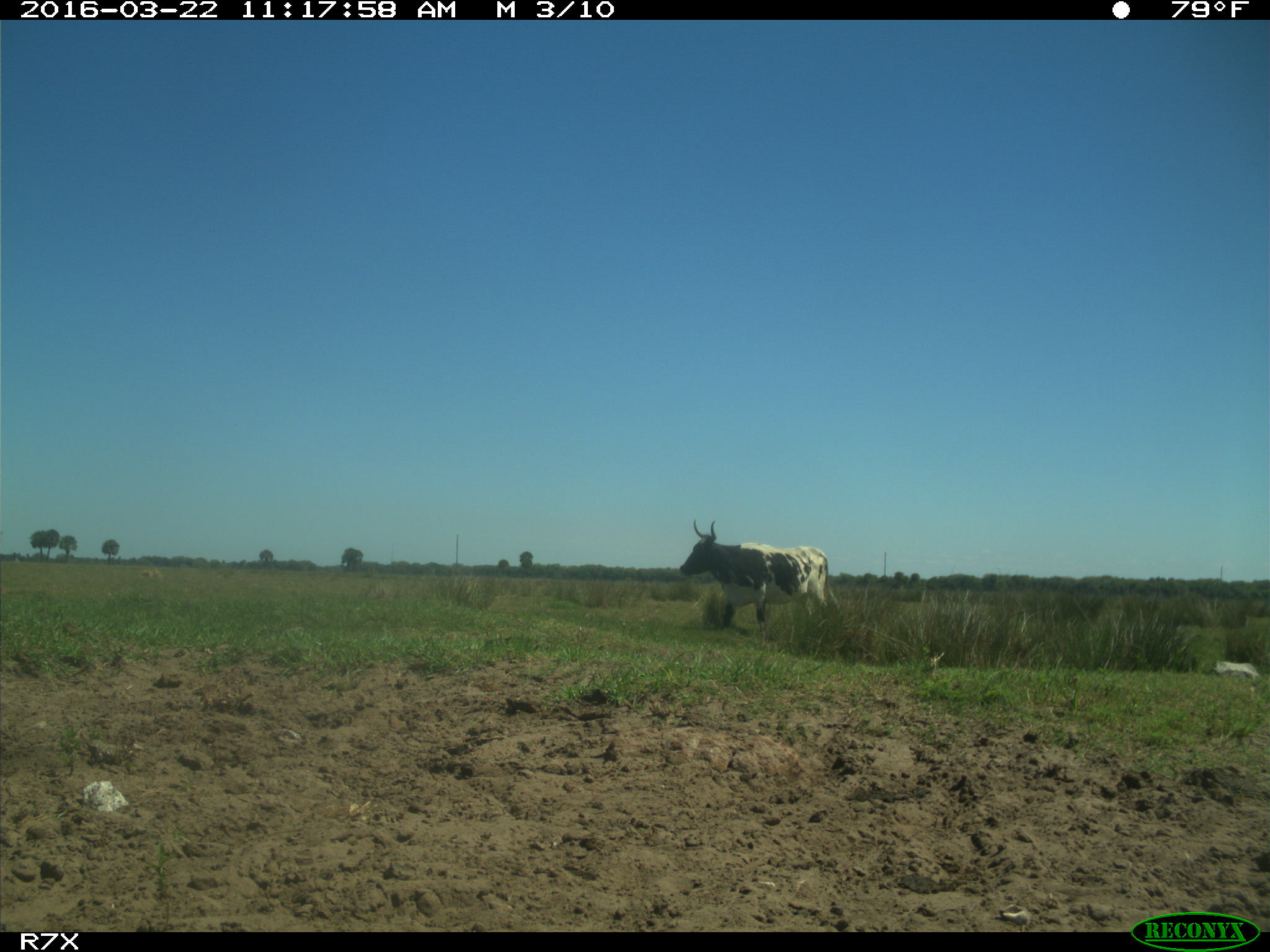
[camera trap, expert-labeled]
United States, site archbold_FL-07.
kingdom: Animalia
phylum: Chordata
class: Mammalia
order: Artiodactyla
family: Bovidae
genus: Bos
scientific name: Bos taurus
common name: domestic cow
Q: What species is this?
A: Bos taurus (domestic cow).